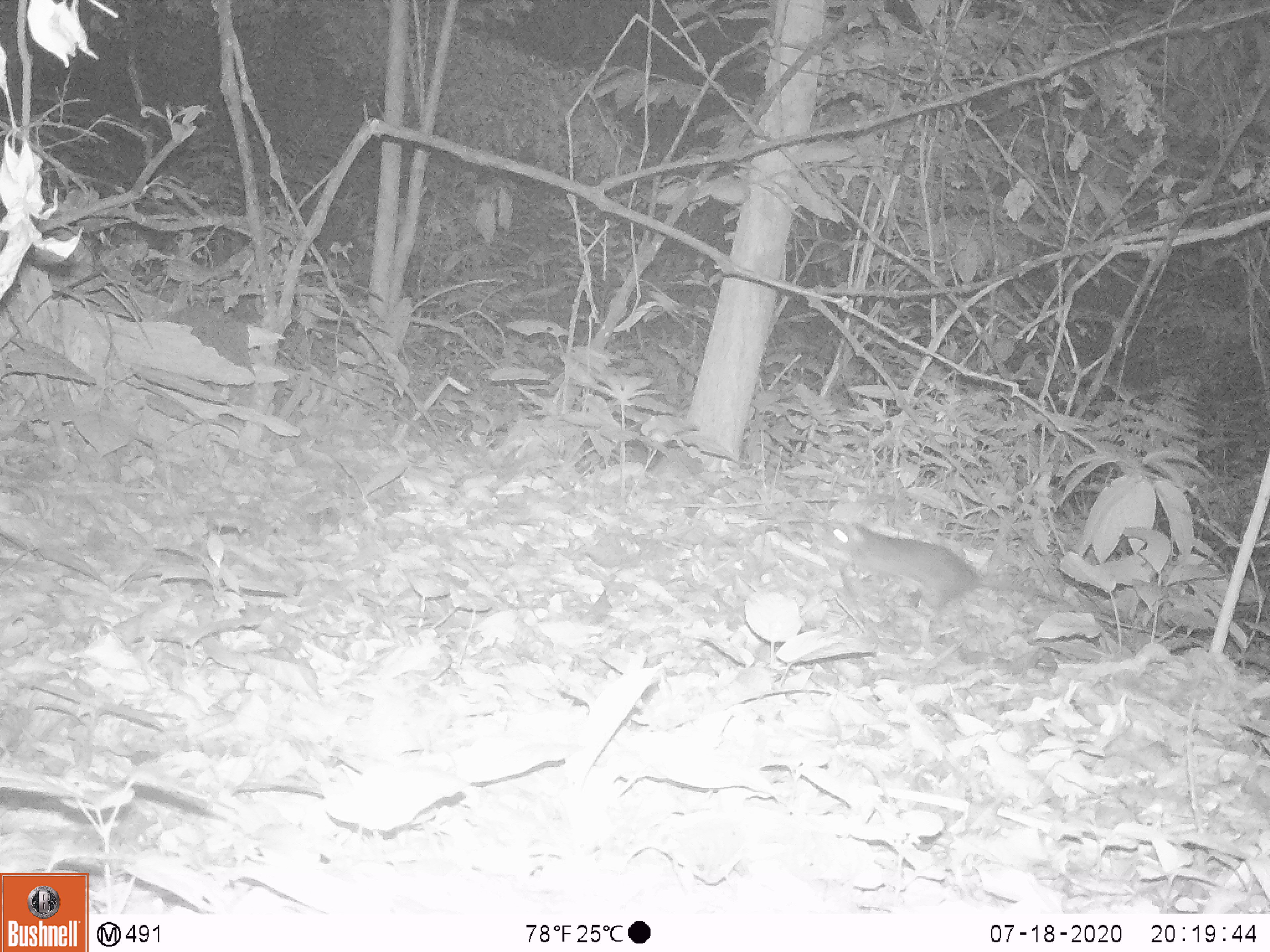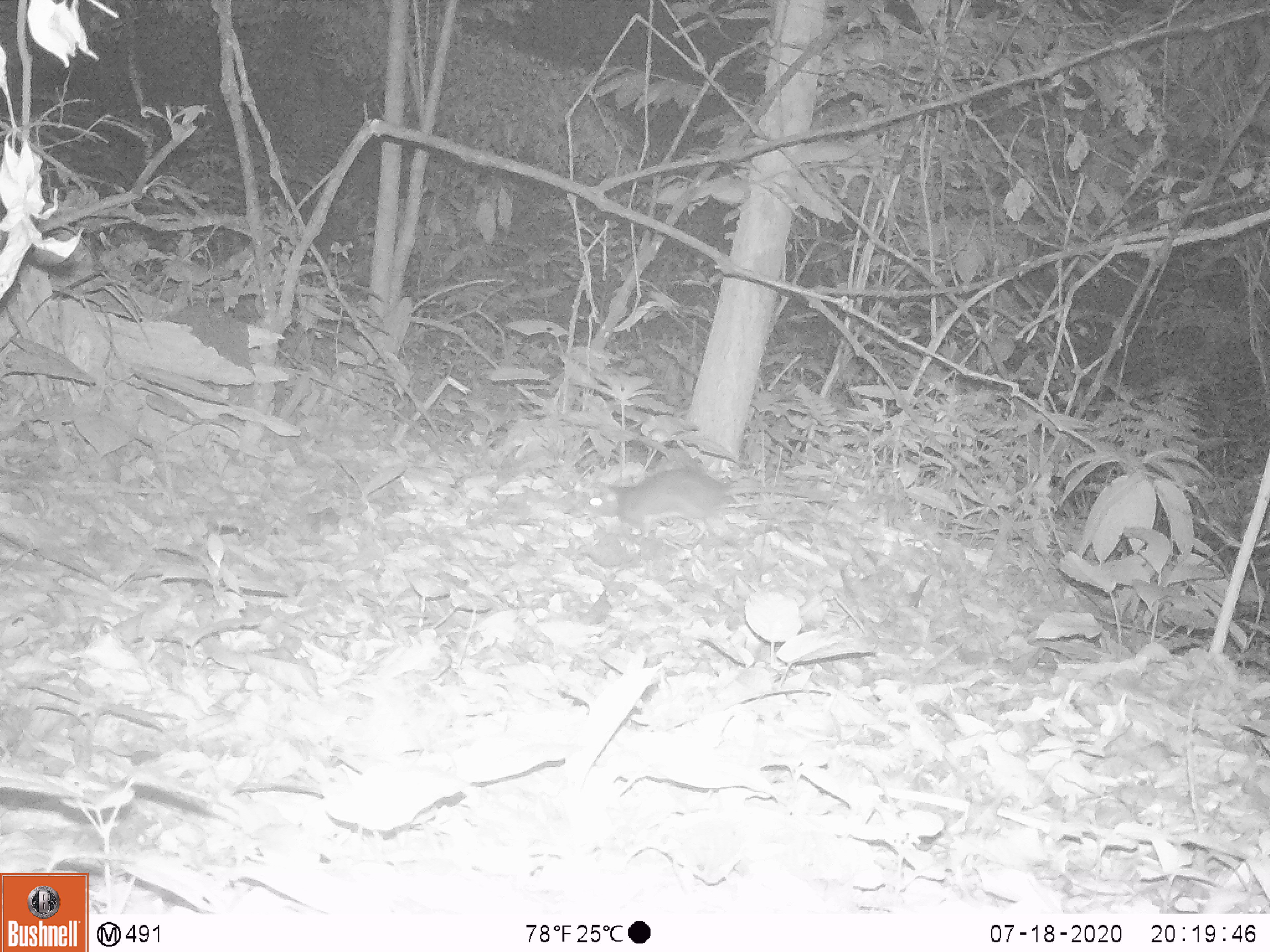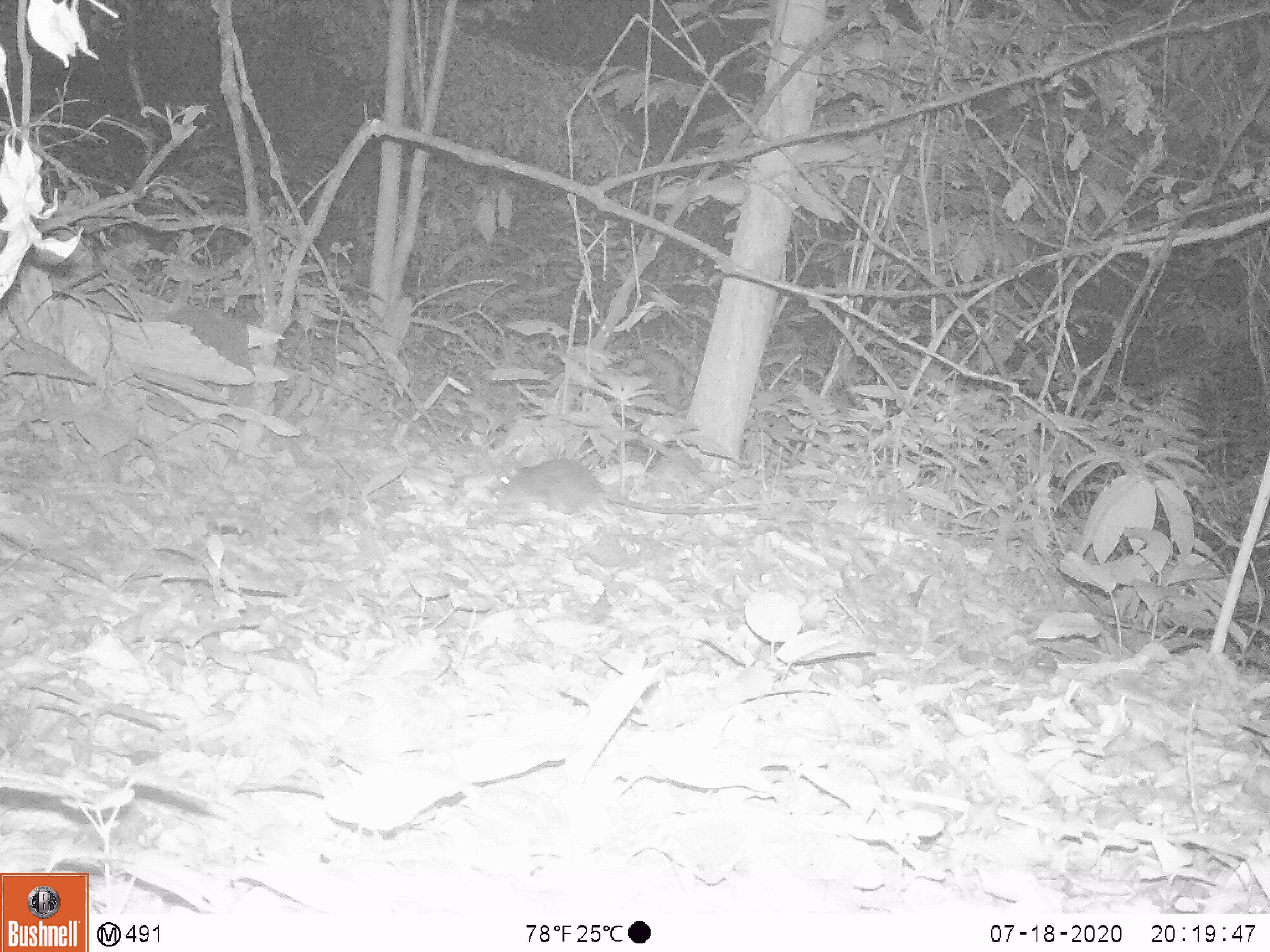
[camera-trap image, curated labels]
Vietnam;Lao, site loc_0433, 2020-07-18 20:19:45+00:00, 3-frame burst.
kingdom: Animalia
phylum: Chordata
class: Mammalia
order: Rodentia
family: Muridae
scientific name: Muridae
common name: old-world mice and rats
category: unidentified murid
Unidentified murid (old-world mice and rats) (Muridae). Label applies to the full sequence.